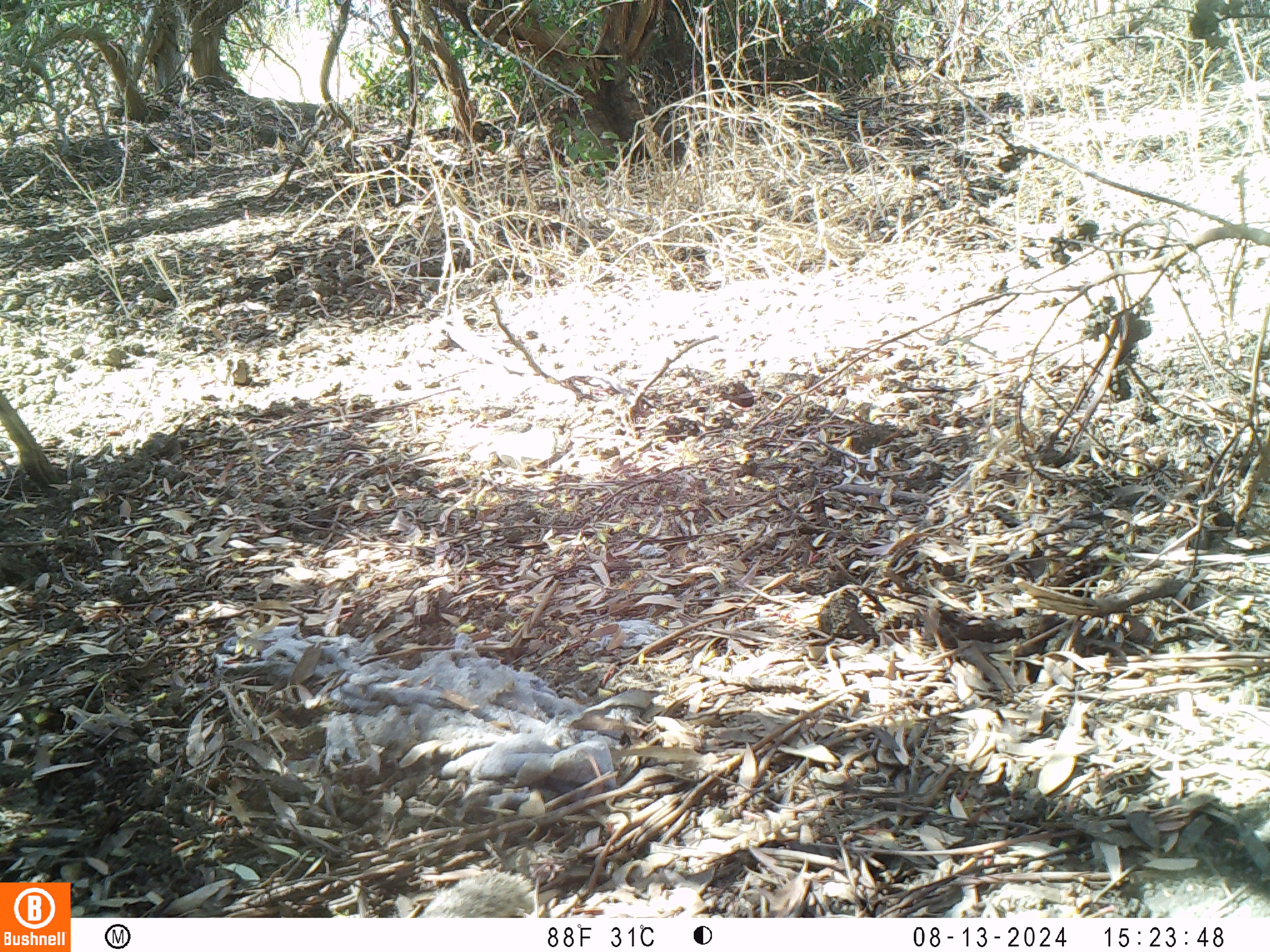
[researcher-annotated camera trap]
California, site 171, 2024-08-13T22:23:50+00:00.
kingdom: Animalia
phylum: Chordata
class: Mammalia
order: Rodentia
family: Sciuridae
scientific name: Sciuridae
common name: squirrel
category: unknown squirrel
Unknown squirrel (squirrel) (Sciuridae).